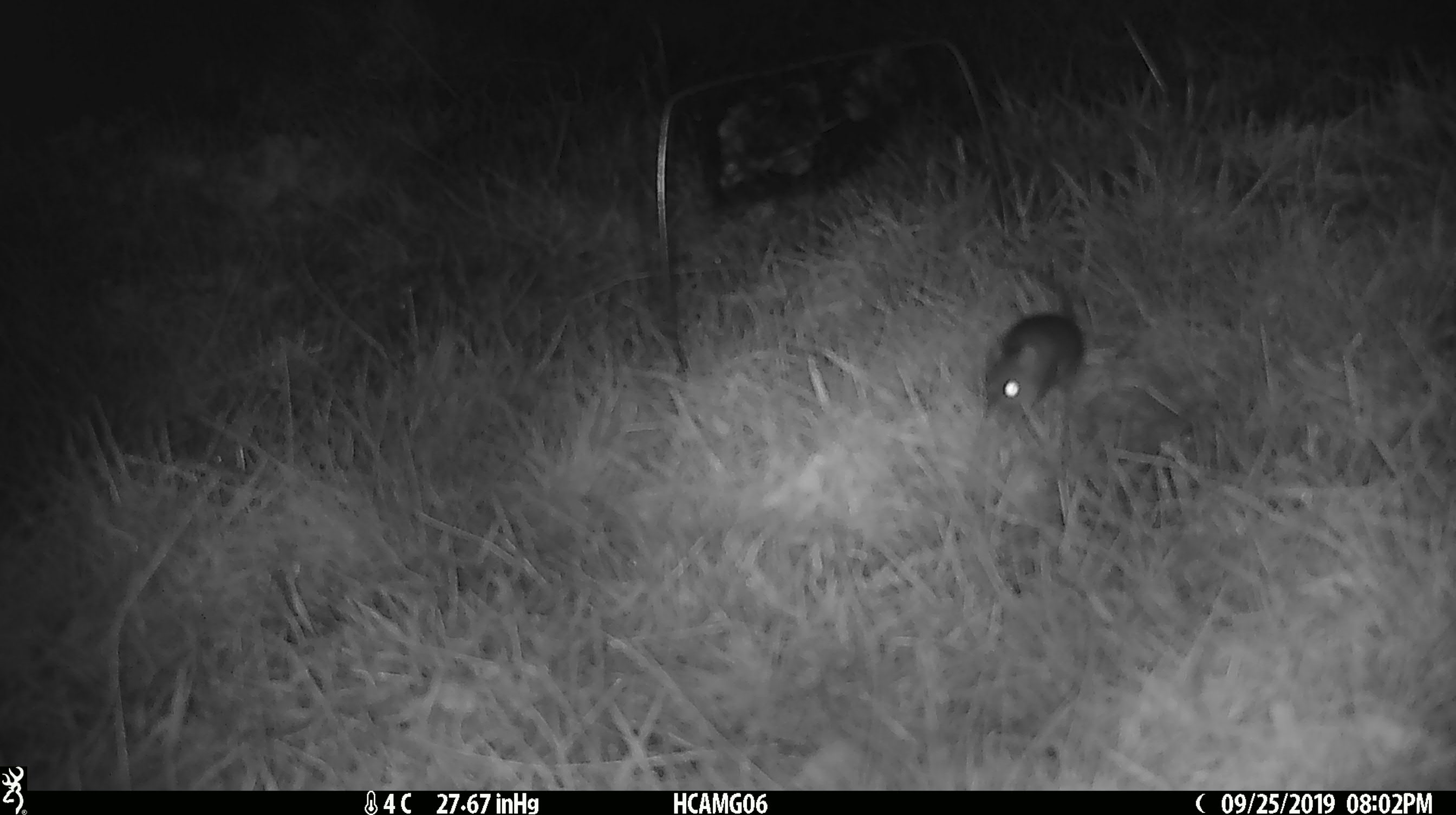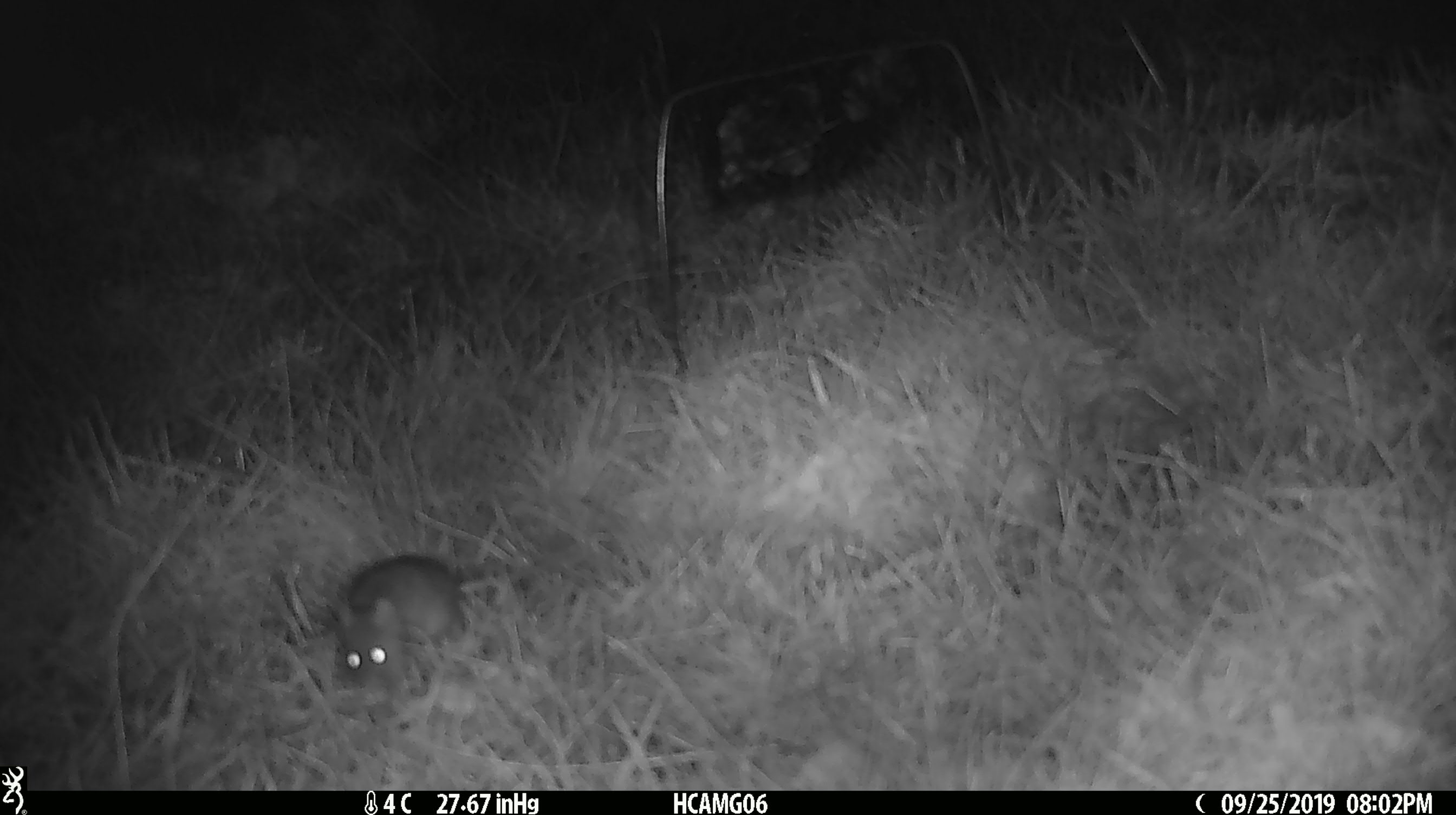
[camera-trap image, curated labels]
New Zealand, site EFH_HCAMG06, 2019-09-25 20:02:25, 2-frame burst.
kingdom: Animalia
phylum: Chordata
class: Mammalia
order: Rodentia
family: Muridae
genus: Mus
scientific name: Mus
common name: mouse